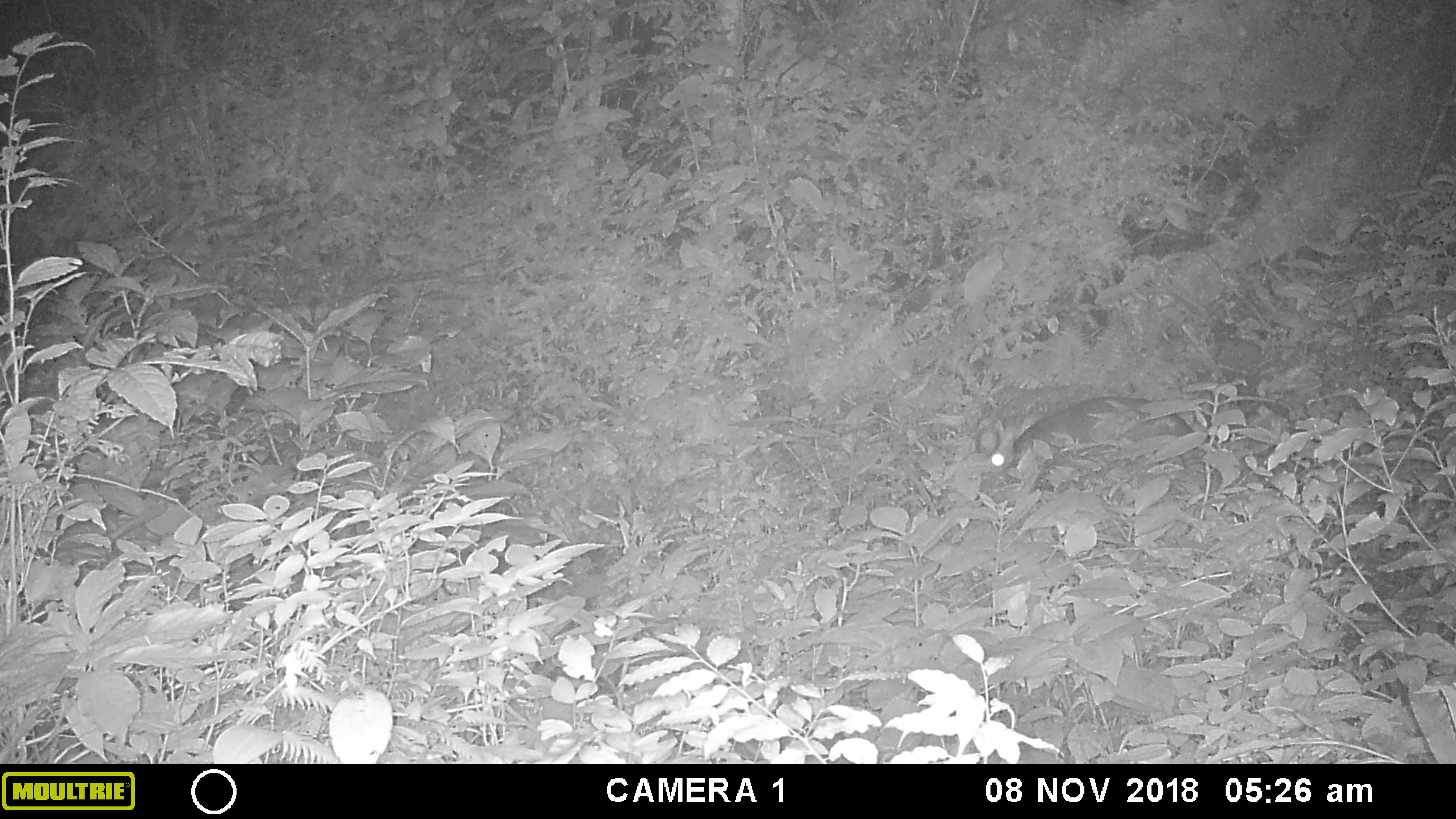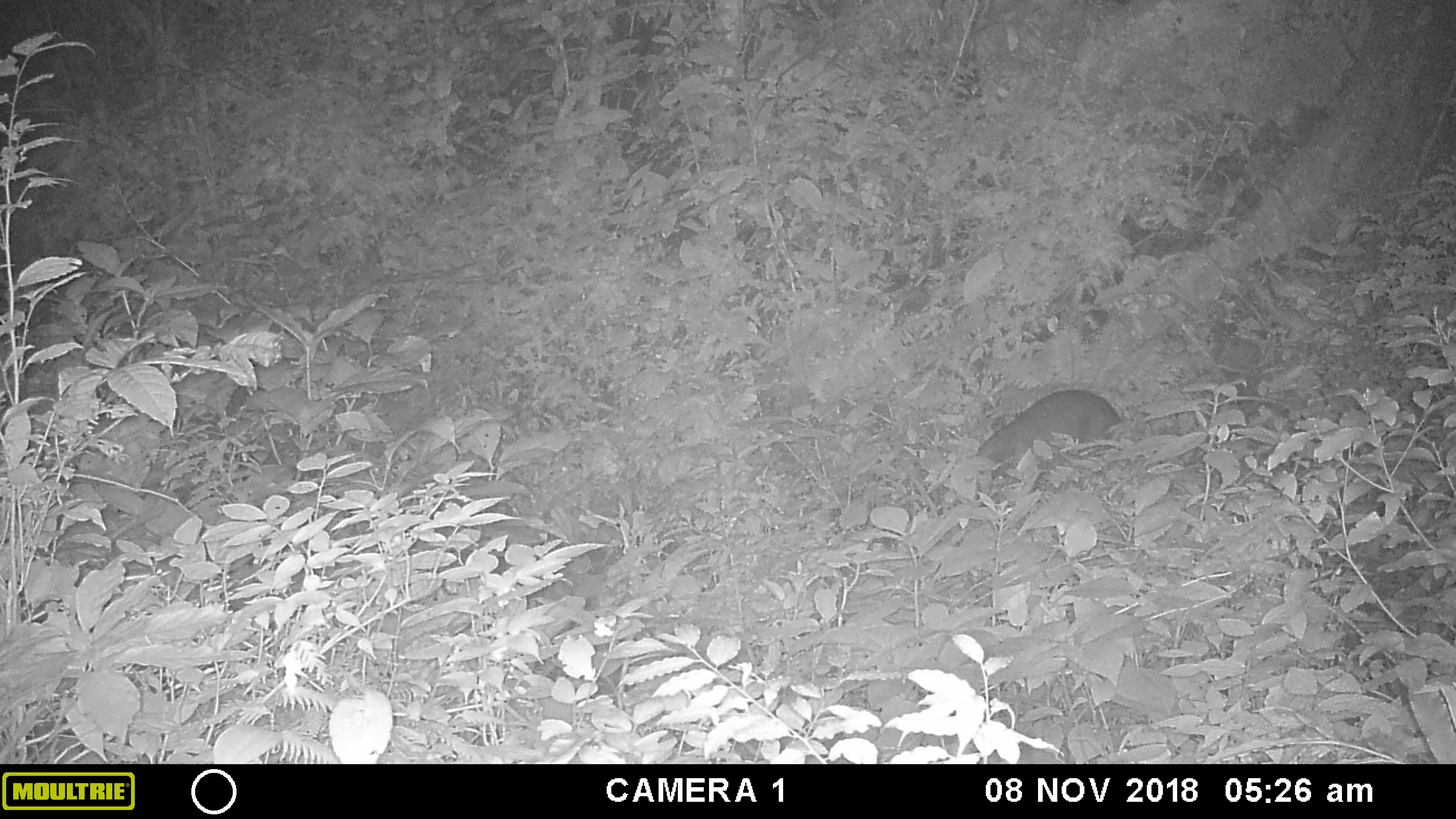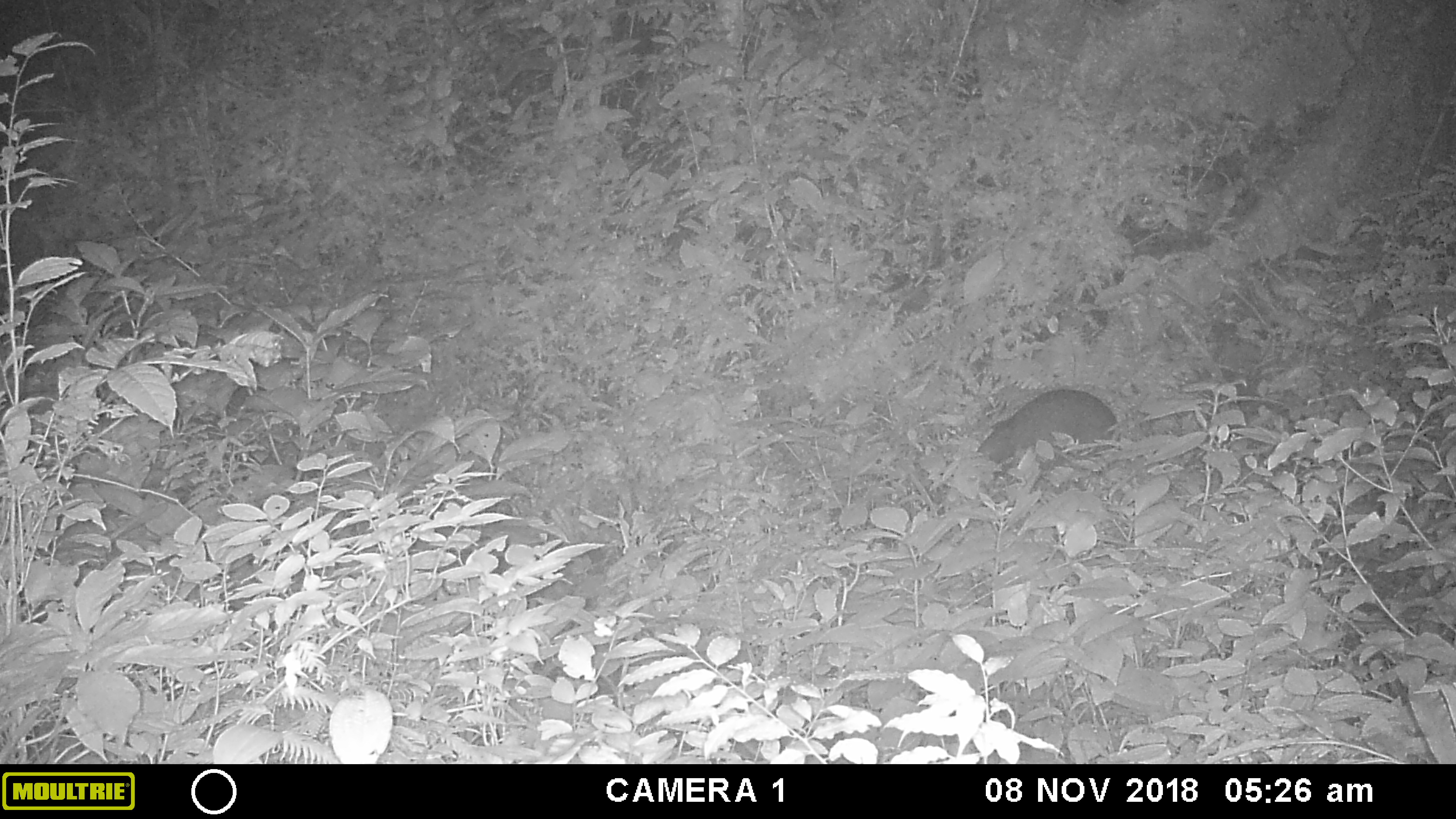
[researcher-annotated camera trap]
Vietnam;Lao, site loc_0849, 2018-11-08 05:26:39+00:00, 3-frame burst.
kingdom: Animalia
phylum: Chordata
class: Mammalia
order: Artiodactyla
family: Cervidae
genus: Muntiacus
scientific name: Muntiacus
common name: muntjacs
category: unidentified muntjac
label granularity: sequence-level